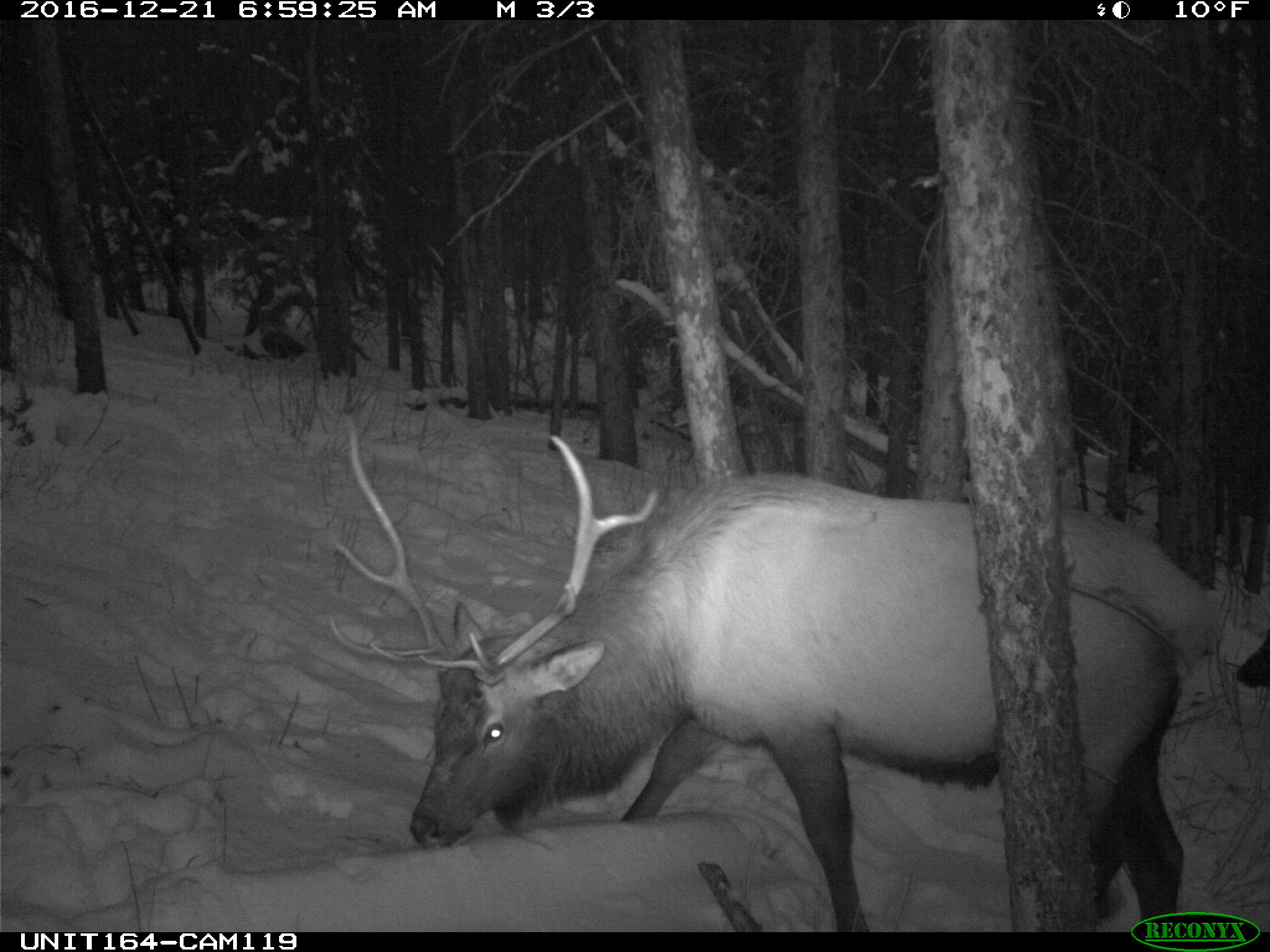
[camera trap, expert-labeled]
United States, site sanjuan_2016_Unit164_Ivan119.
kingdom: Animalia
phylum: Chordata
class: Mammalia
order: Artiodactyla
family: Cervidae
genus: Cervus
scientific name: Cervus elaphus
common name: red deer